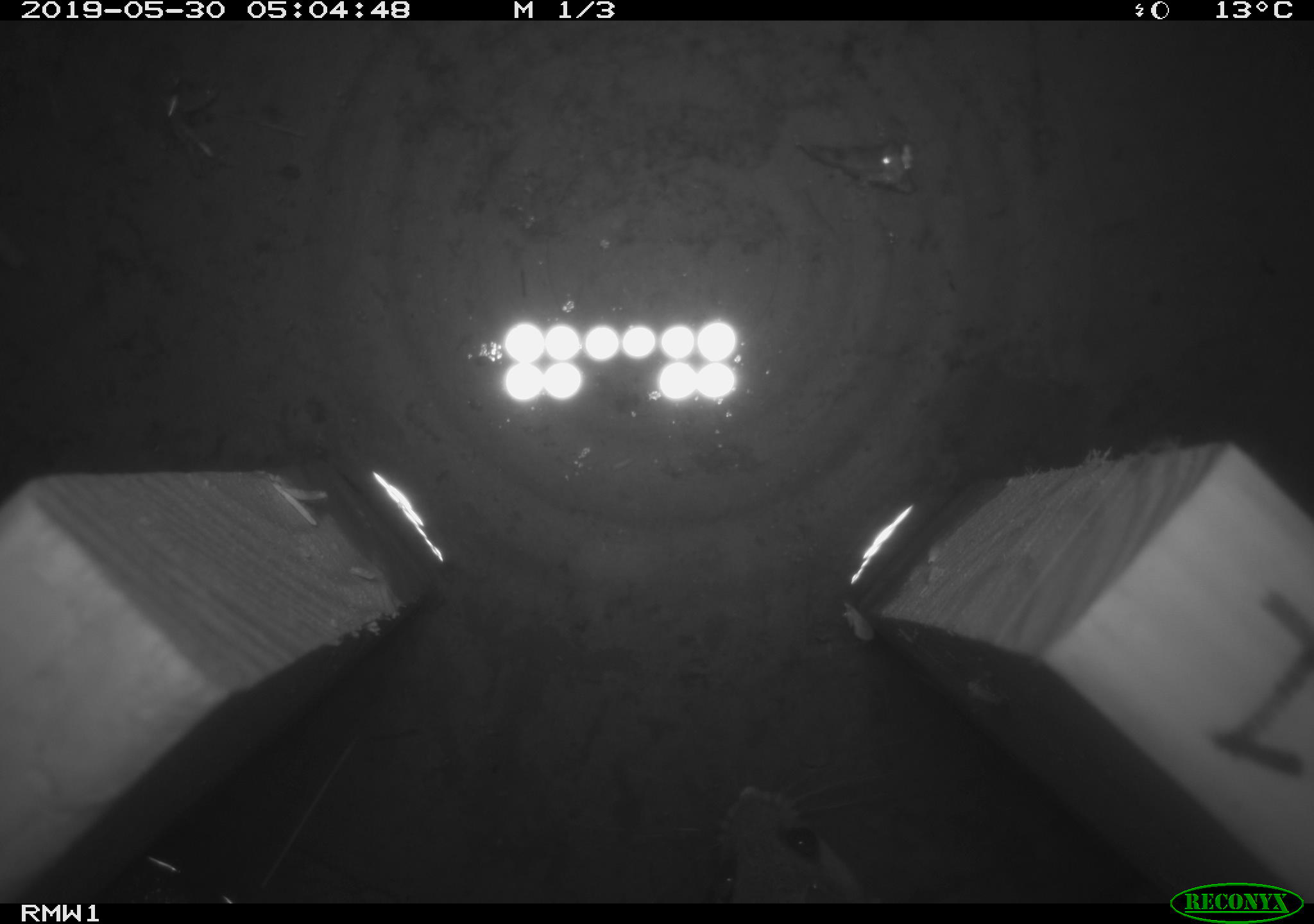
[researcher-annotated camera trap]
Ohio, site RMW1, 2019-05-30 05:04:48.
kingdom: Animalia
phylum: Chordata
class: Mammalia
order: Rodentia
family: Cricetidae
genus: Peromyscus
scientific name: Peromyscus leucopus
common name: white-footed mouse